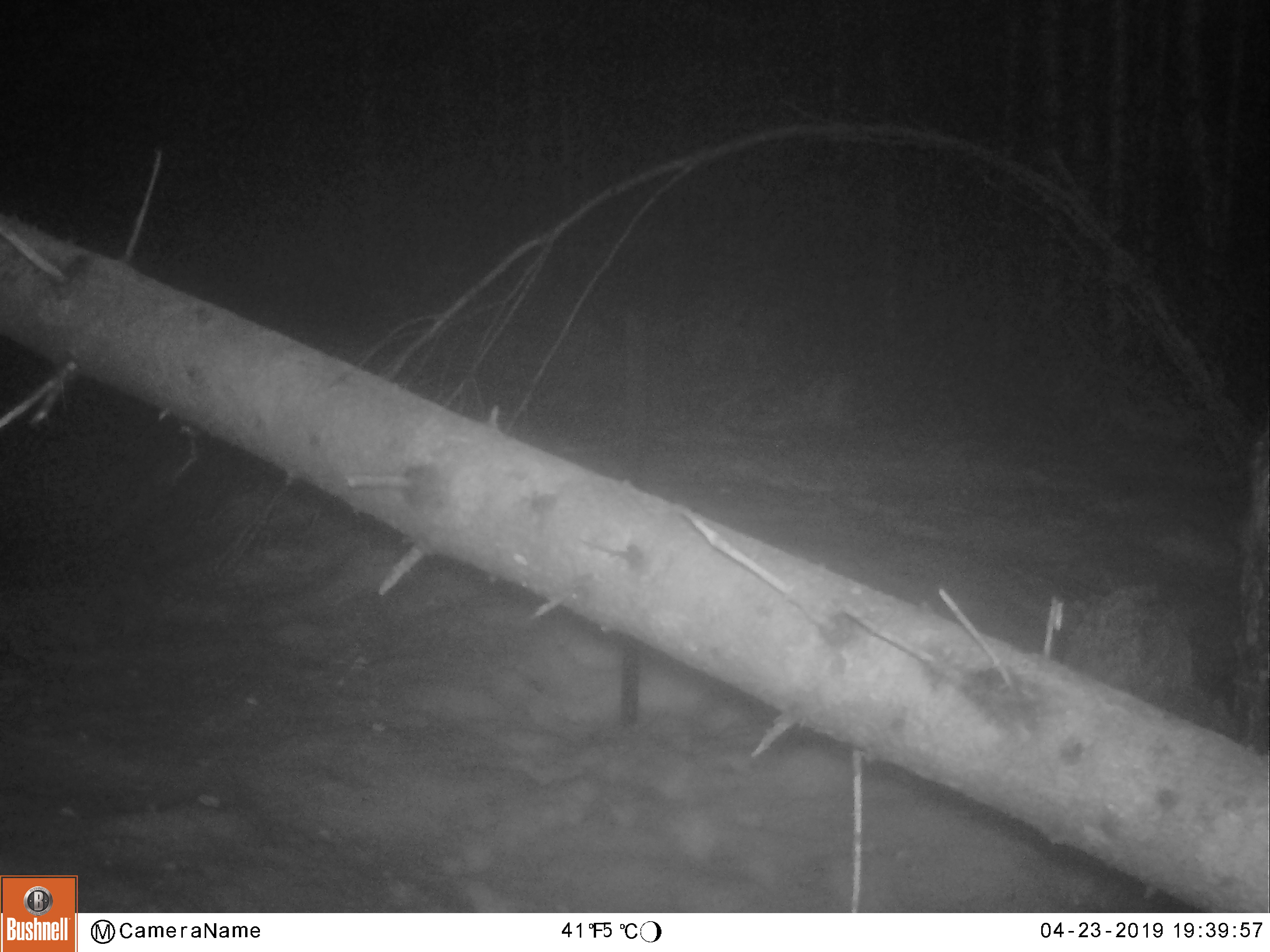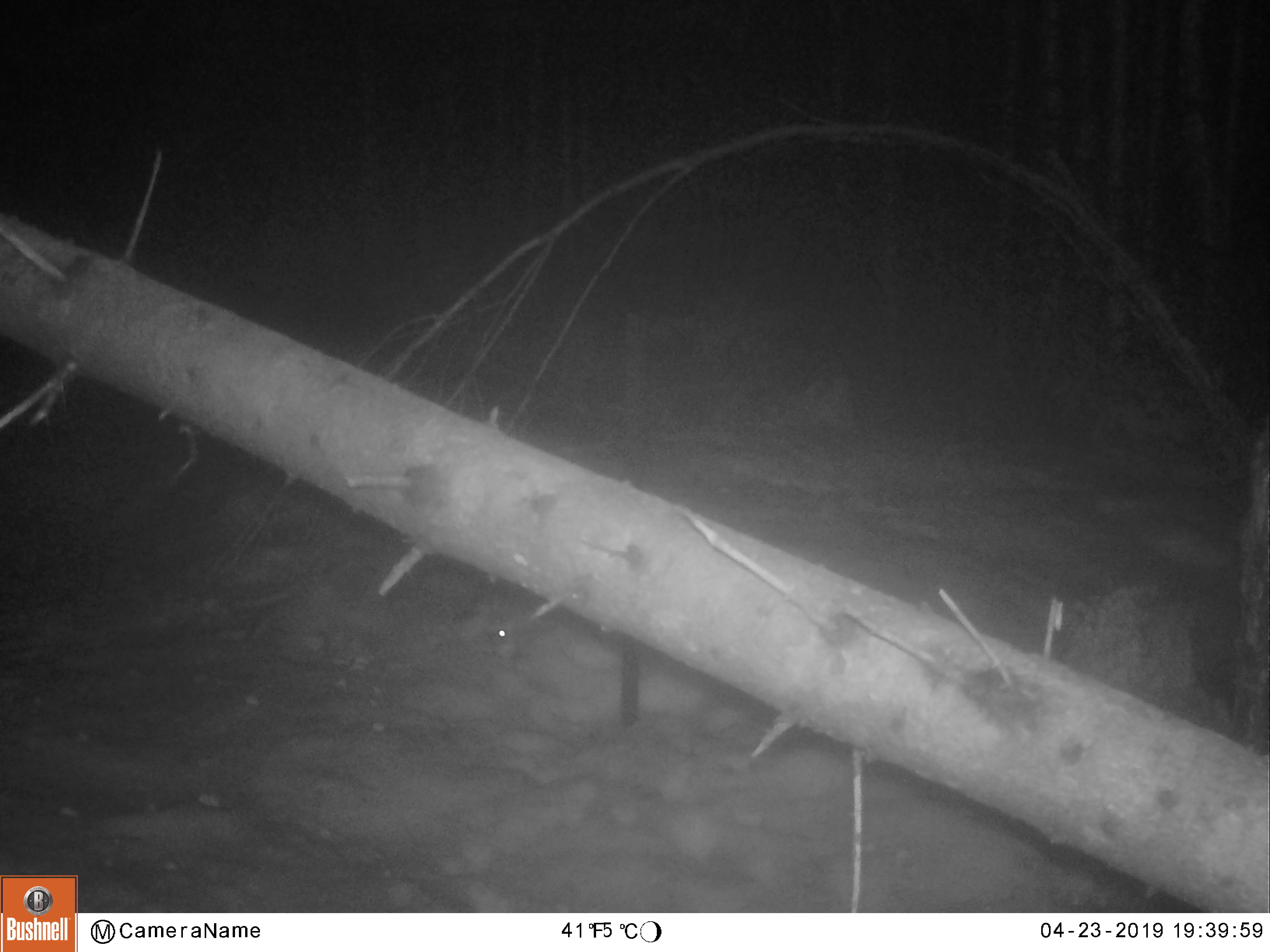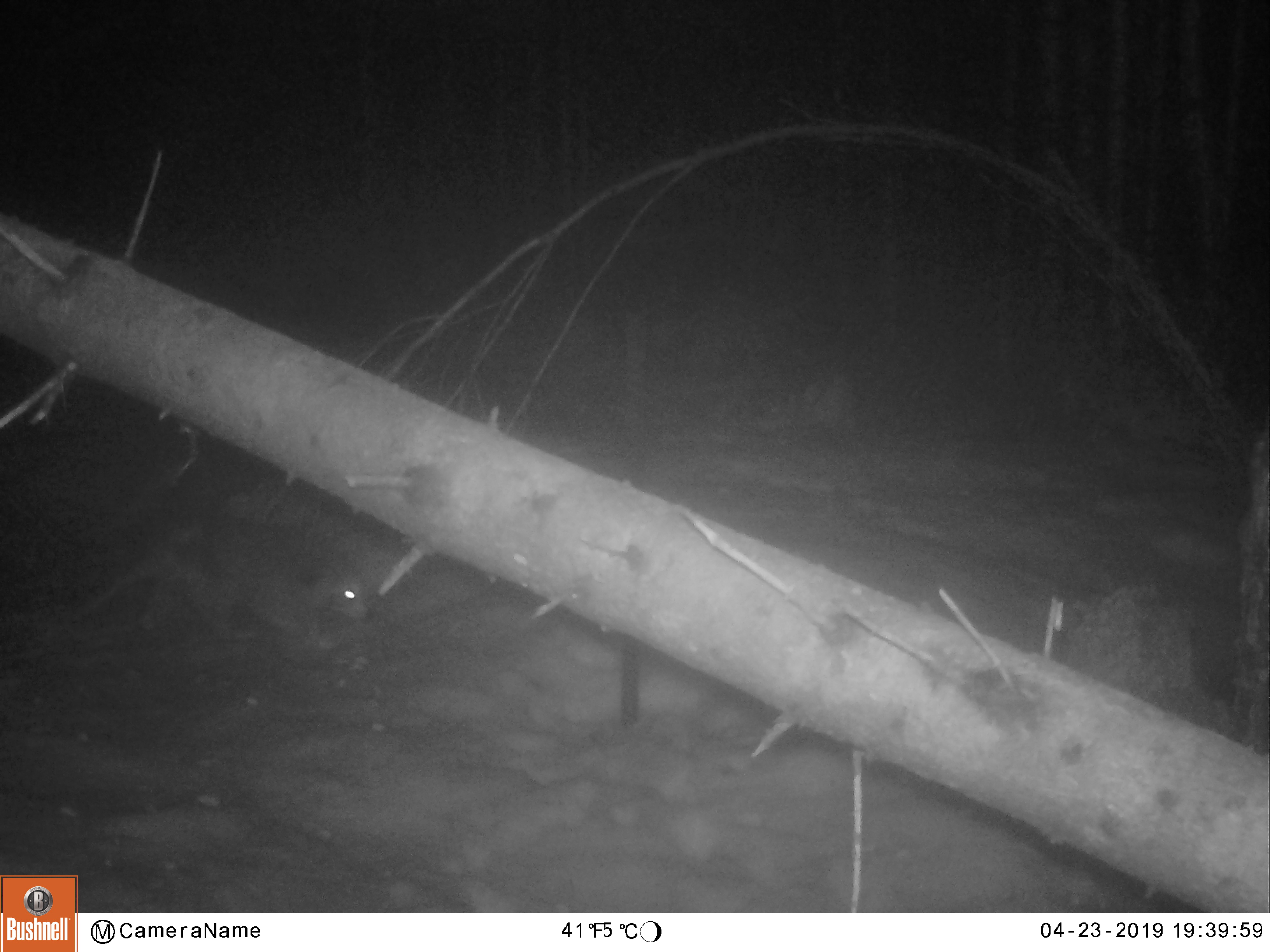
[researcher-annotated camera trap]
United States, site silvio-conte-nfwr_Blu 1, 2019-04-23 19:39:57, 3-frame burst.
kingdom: Animalia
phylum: Chordata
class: Mammalia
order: Carnivora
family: Procyonidae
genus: Procyon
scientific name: Procyon lotor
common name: raccoon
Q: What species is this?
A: Raccoon (Procyon lotor).